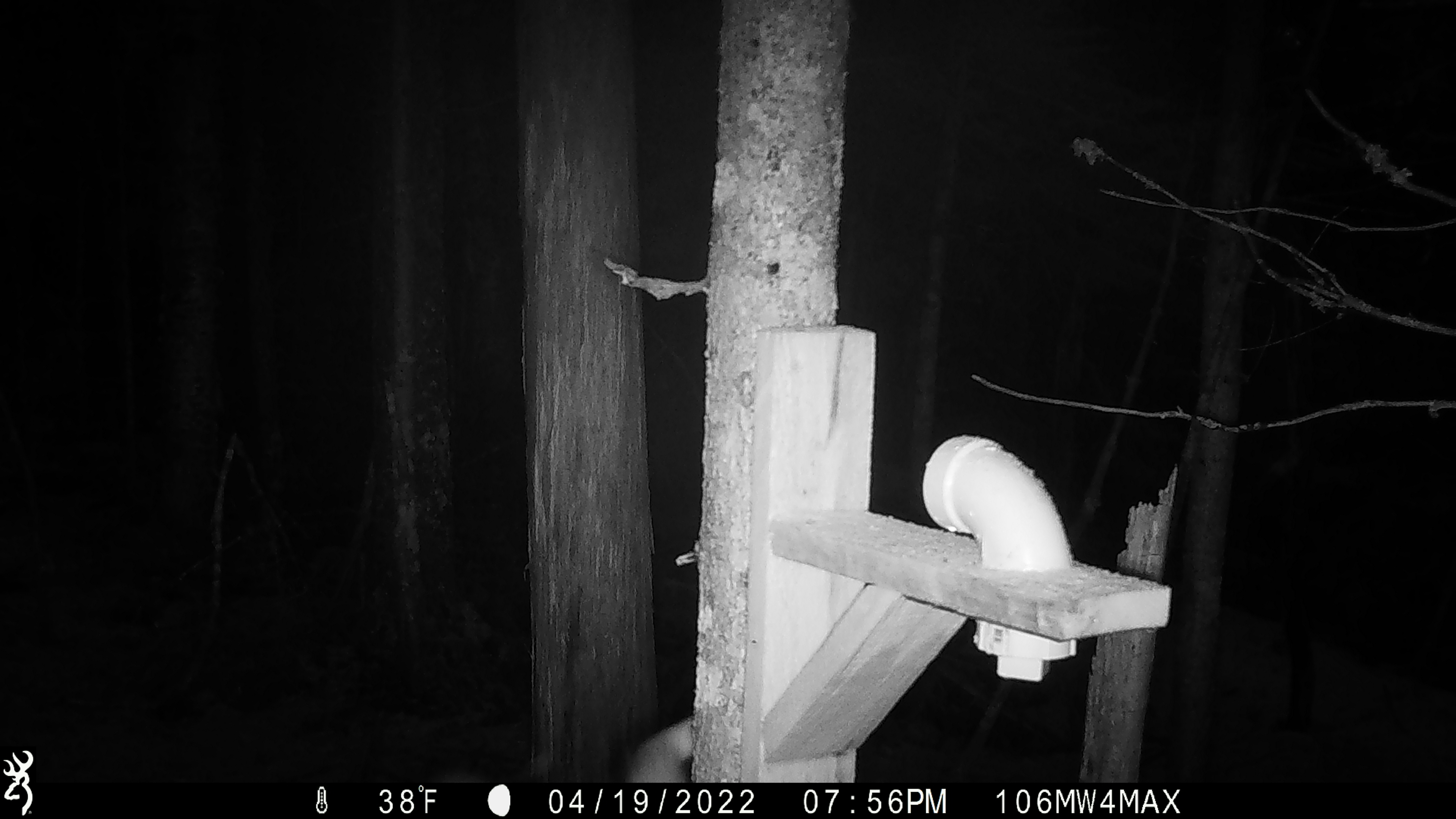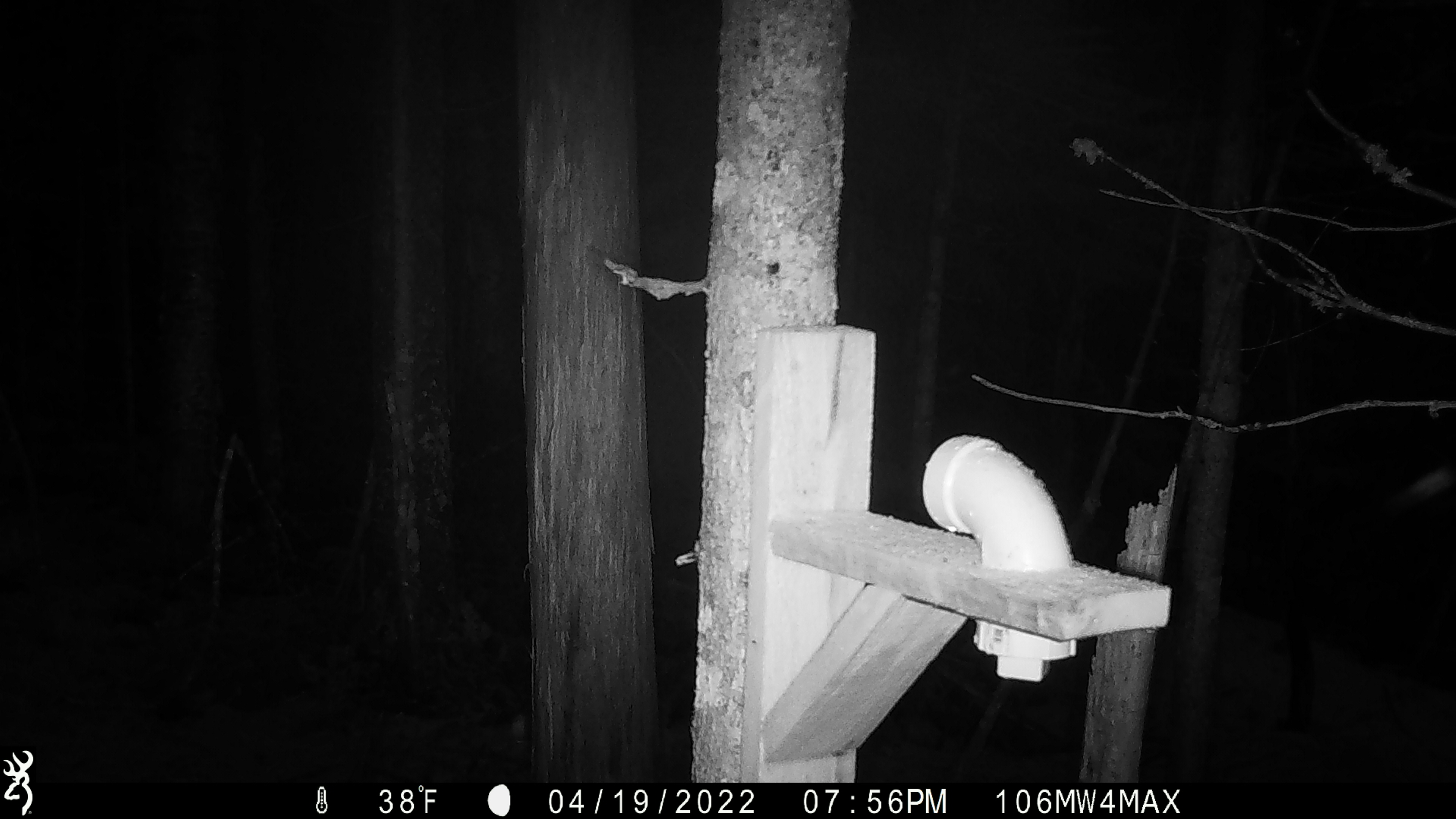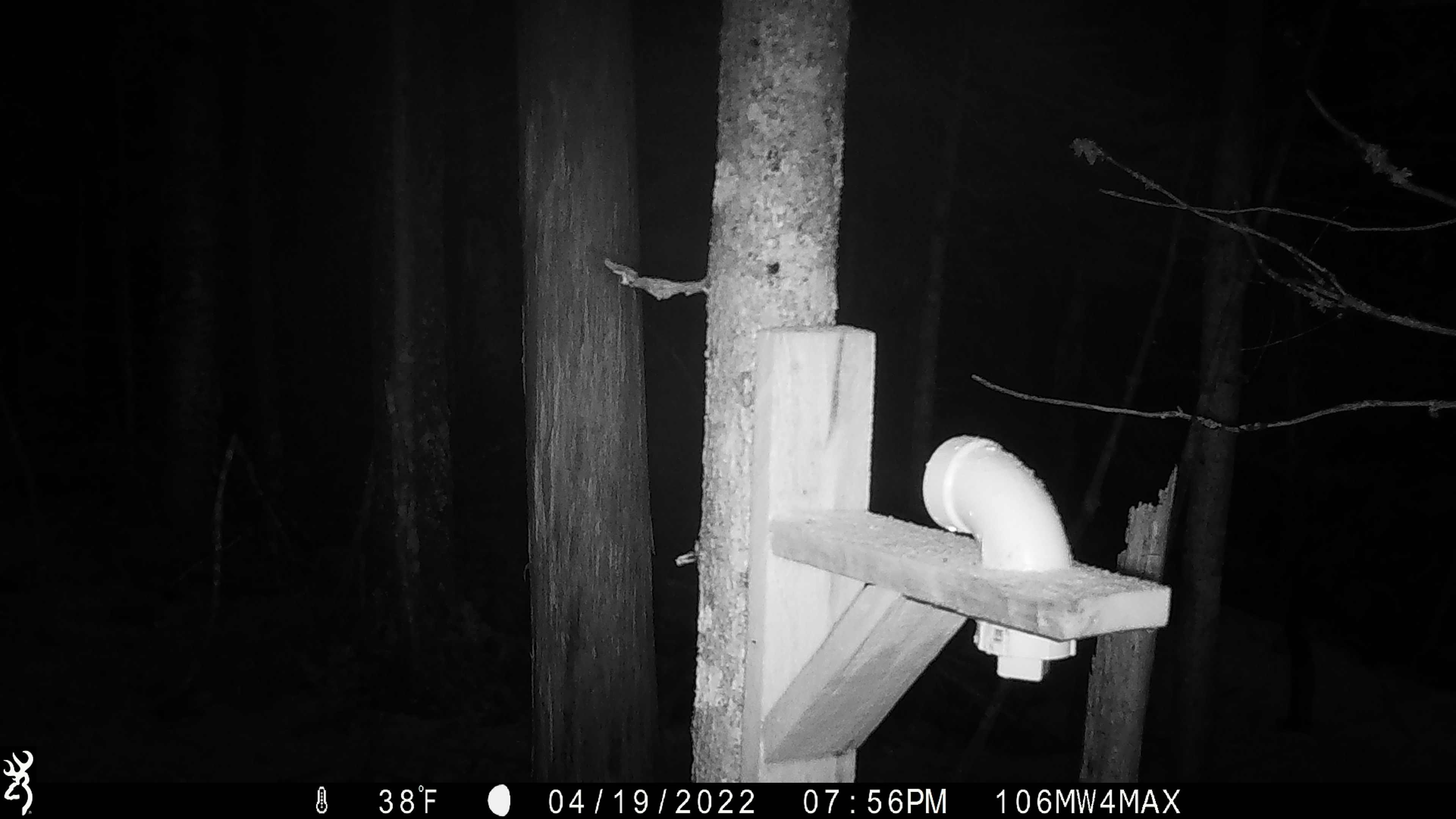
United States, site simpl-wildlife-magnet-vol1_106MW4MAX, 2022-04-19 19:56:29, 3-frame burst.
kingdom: Animalia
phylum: Chordata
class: Mammalia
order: Carnivora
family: Mustelidae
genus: Martes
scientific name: Martes americana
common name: american marten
American marten (Martes americana).